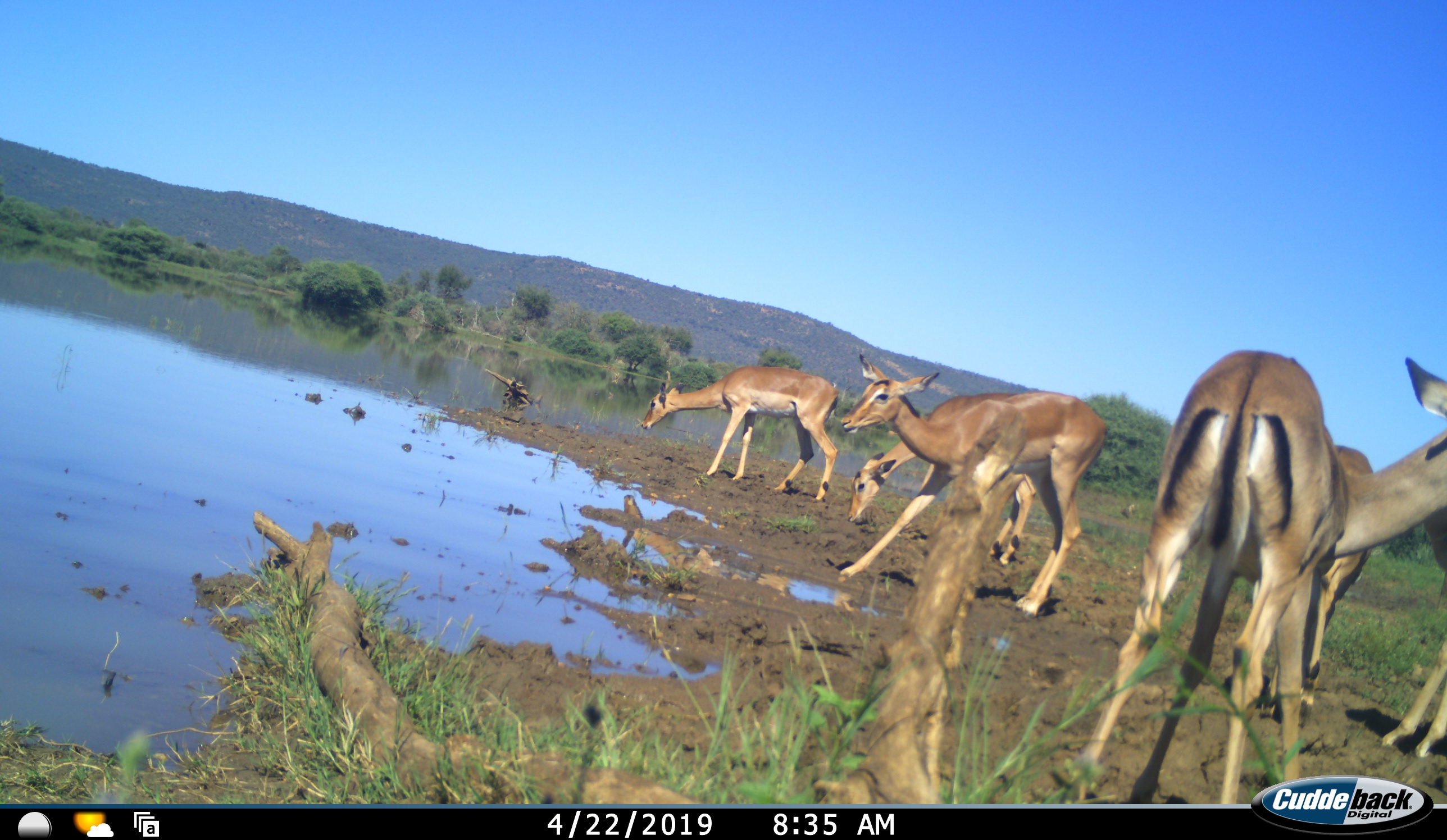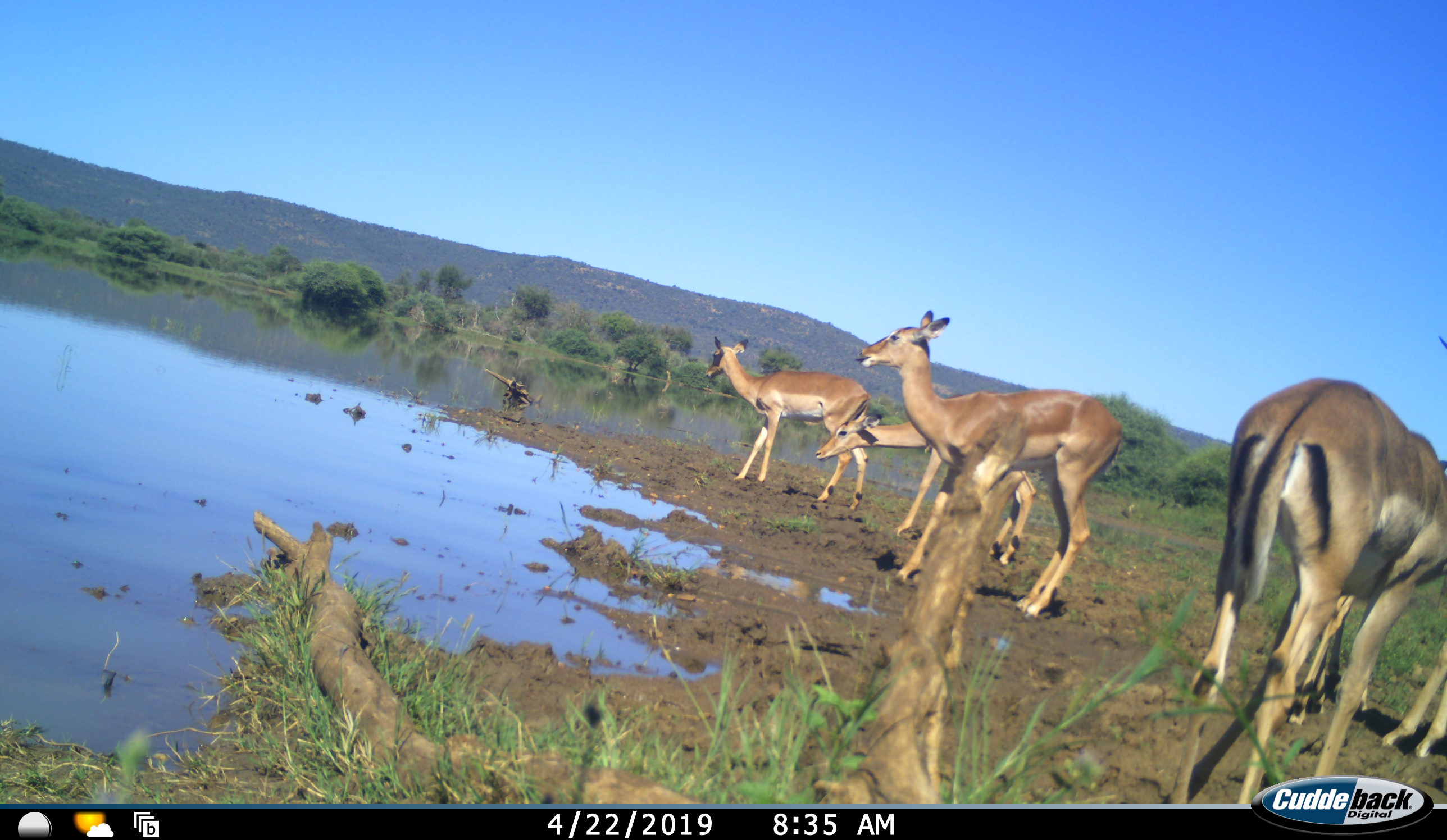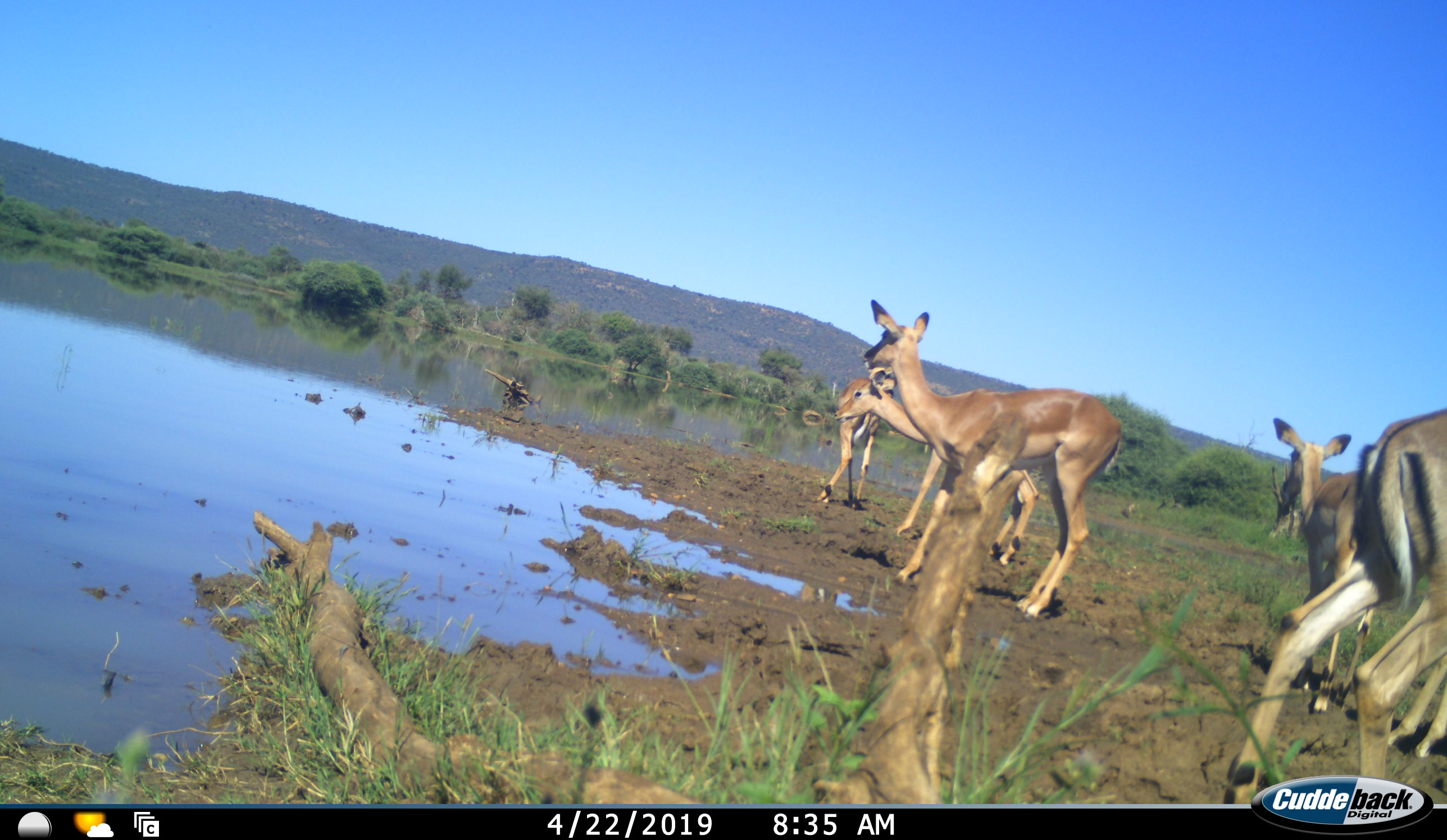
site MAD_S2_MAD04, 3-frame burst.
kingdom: Animalia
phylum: Chordata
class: Mammalia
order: Artiodactyla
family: Bovidae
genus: Aepyceros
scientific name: Aepyceros melampus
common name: impala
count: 6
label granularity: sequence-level